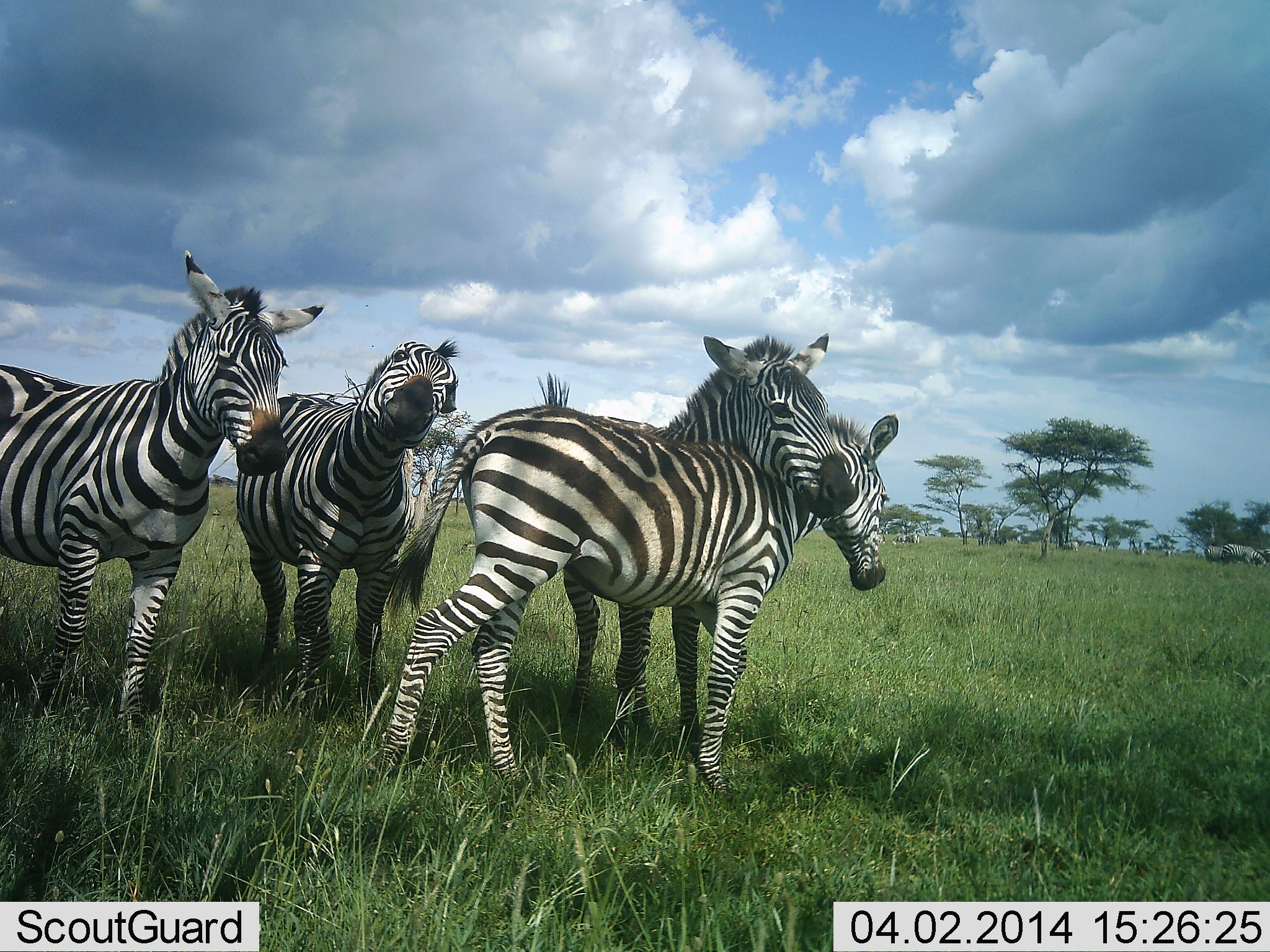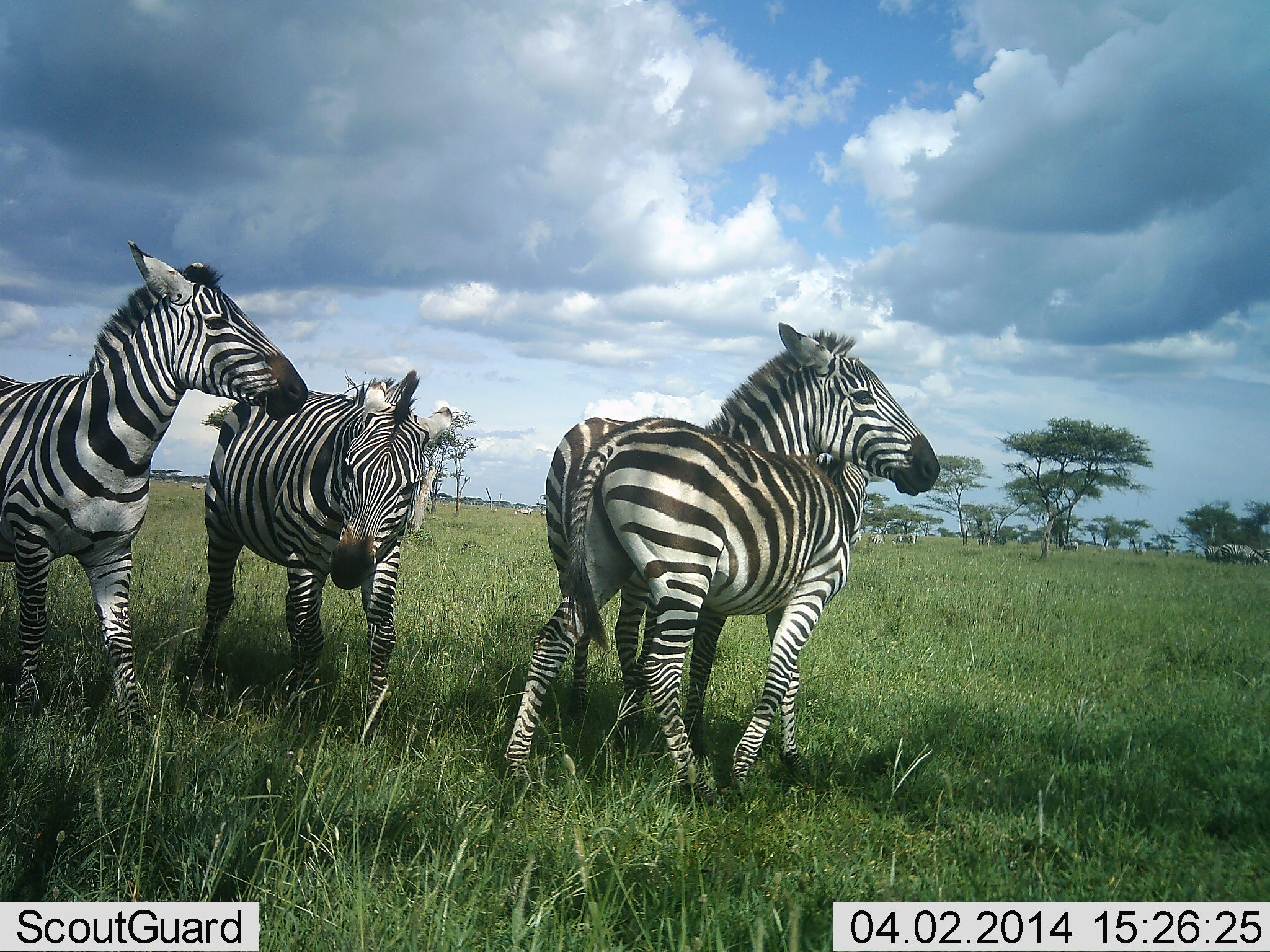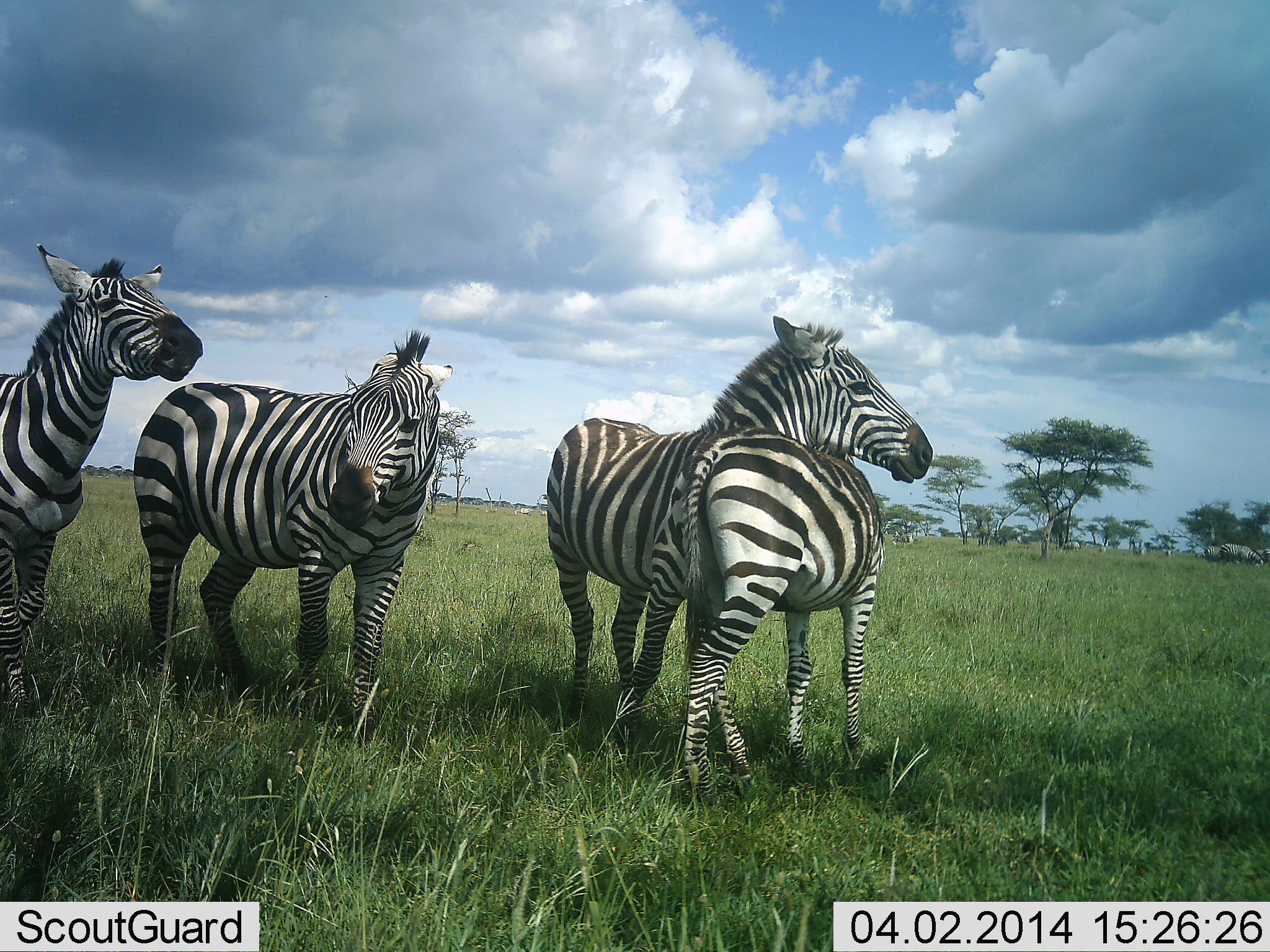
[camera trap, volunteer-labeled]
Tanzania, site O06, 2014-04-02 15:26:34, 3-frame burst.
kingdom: Animalia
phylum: Chordata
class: Mammalia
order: Perissodactyla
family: Equidae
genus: Equus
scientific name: Equus quagga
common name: plains zebra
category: zebra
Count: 4.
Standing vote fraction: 50%.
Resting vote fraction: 10%.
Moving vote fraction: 40%.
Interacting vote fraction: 80%.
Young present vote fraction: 0%.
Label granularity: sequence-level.